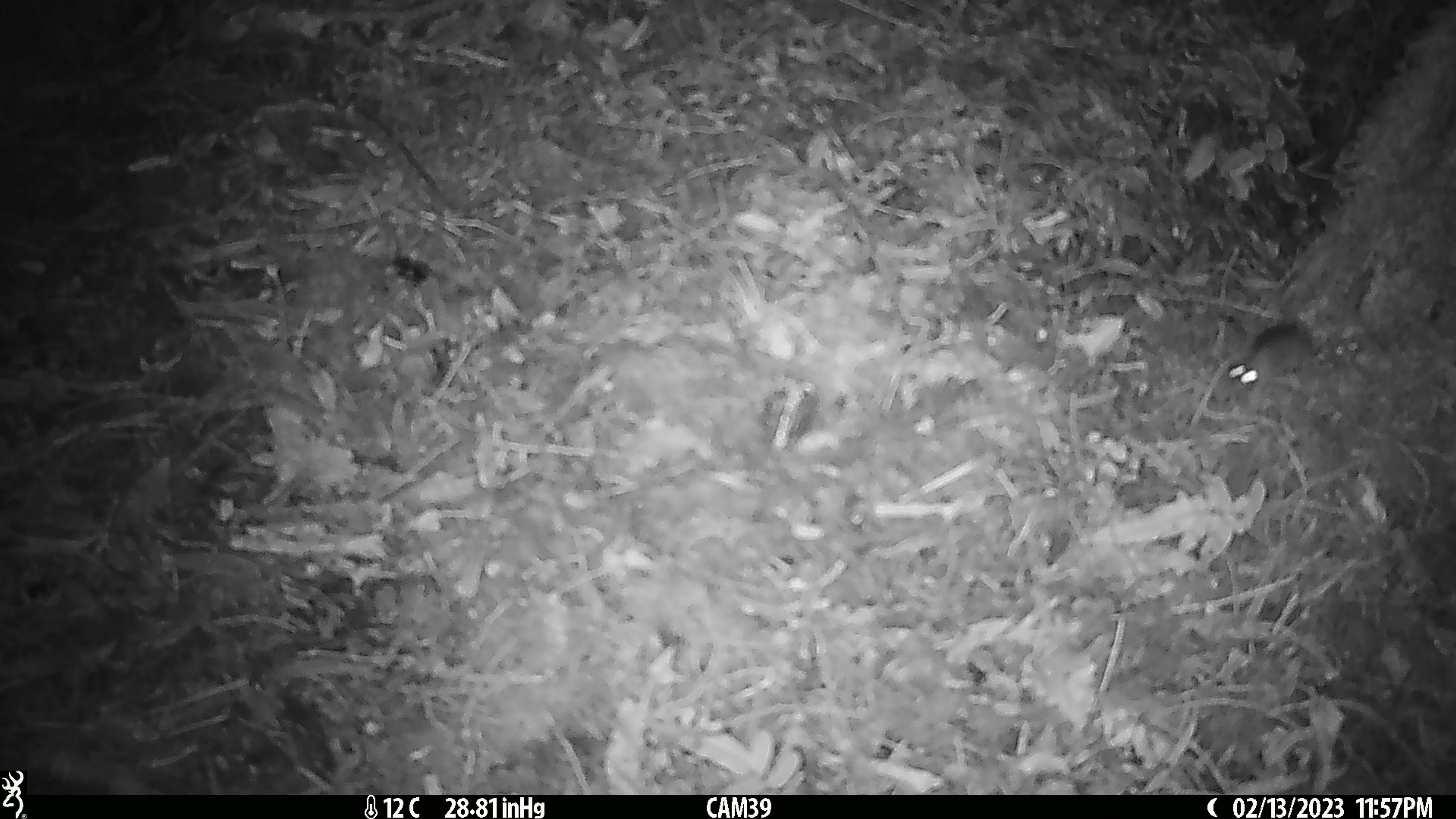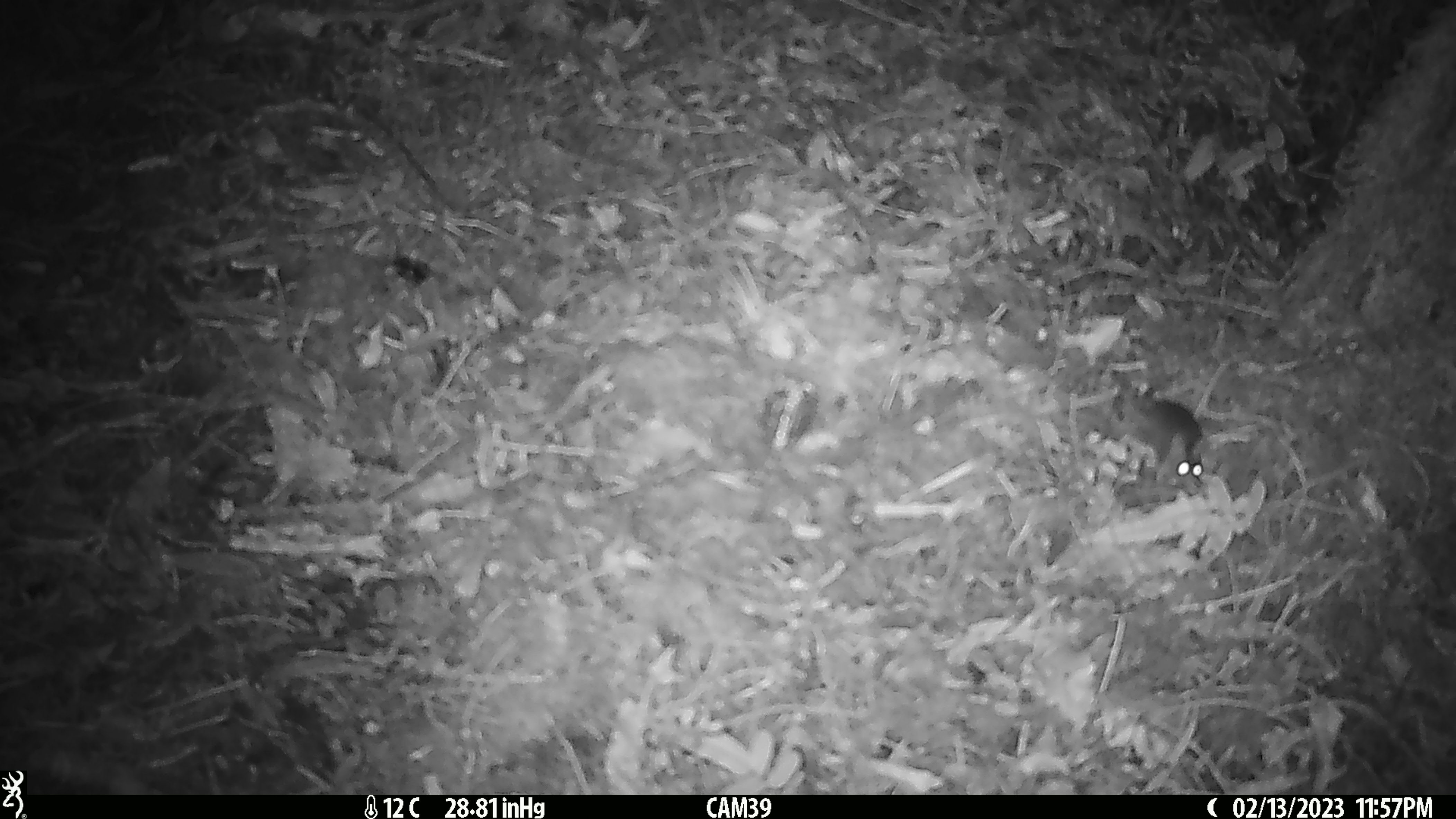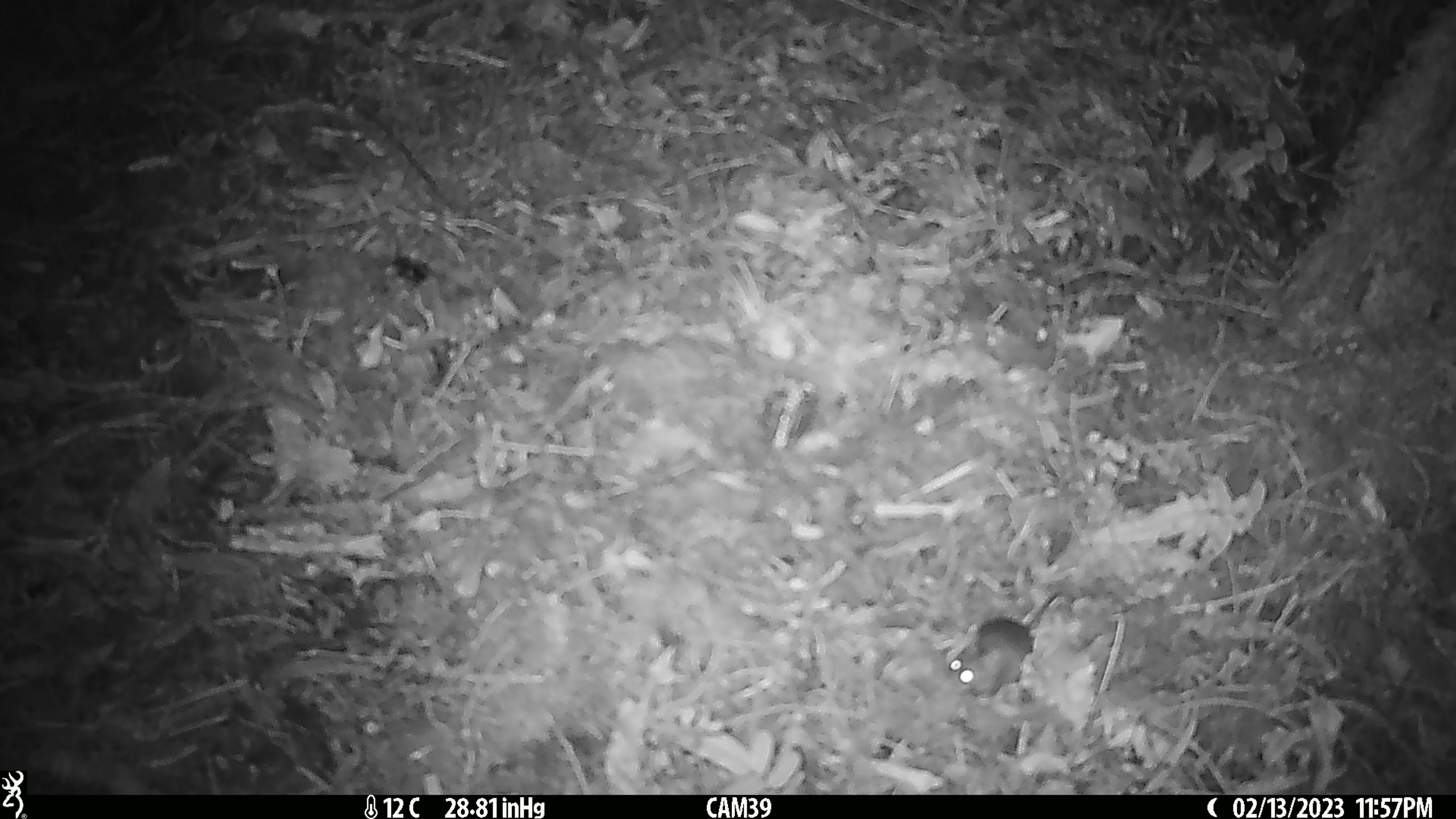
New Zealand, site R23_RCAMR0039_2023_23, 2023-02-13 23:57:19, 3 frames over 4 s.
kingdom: Animalia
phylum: Chordata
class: Mammalia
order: Rodentia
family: Muridae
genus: Mus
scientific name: Mus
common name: mouse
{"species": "mouse (Mus)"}